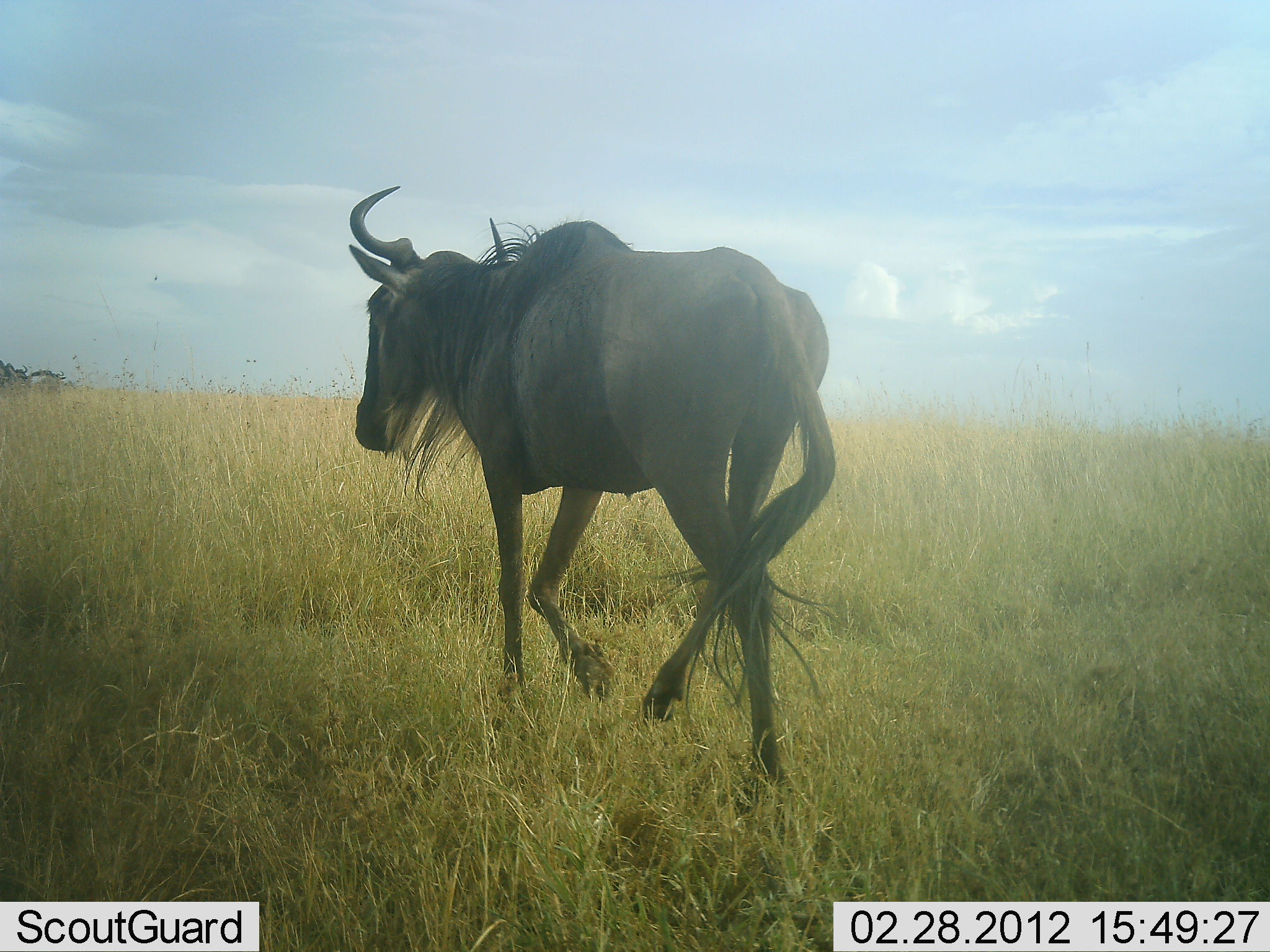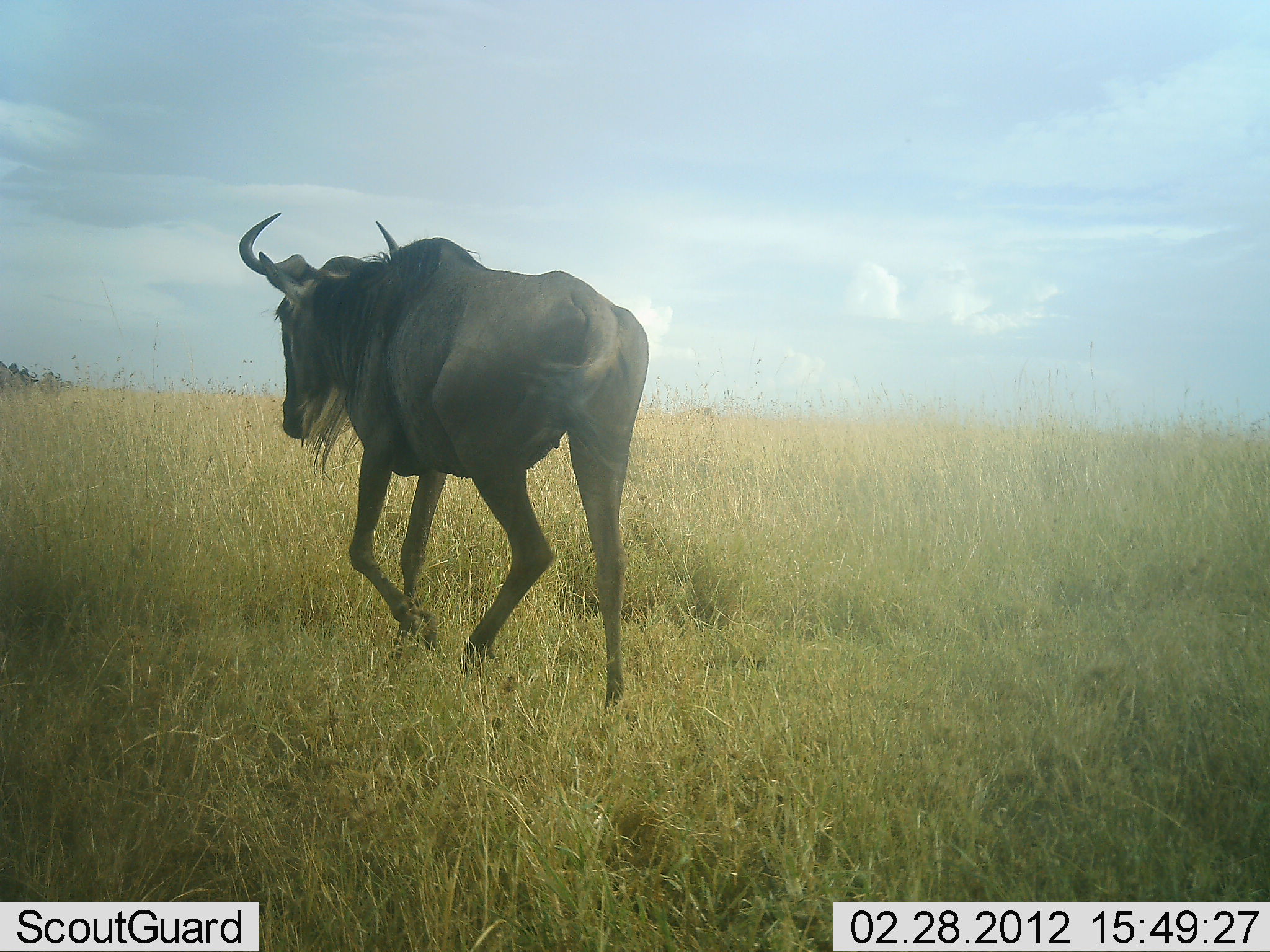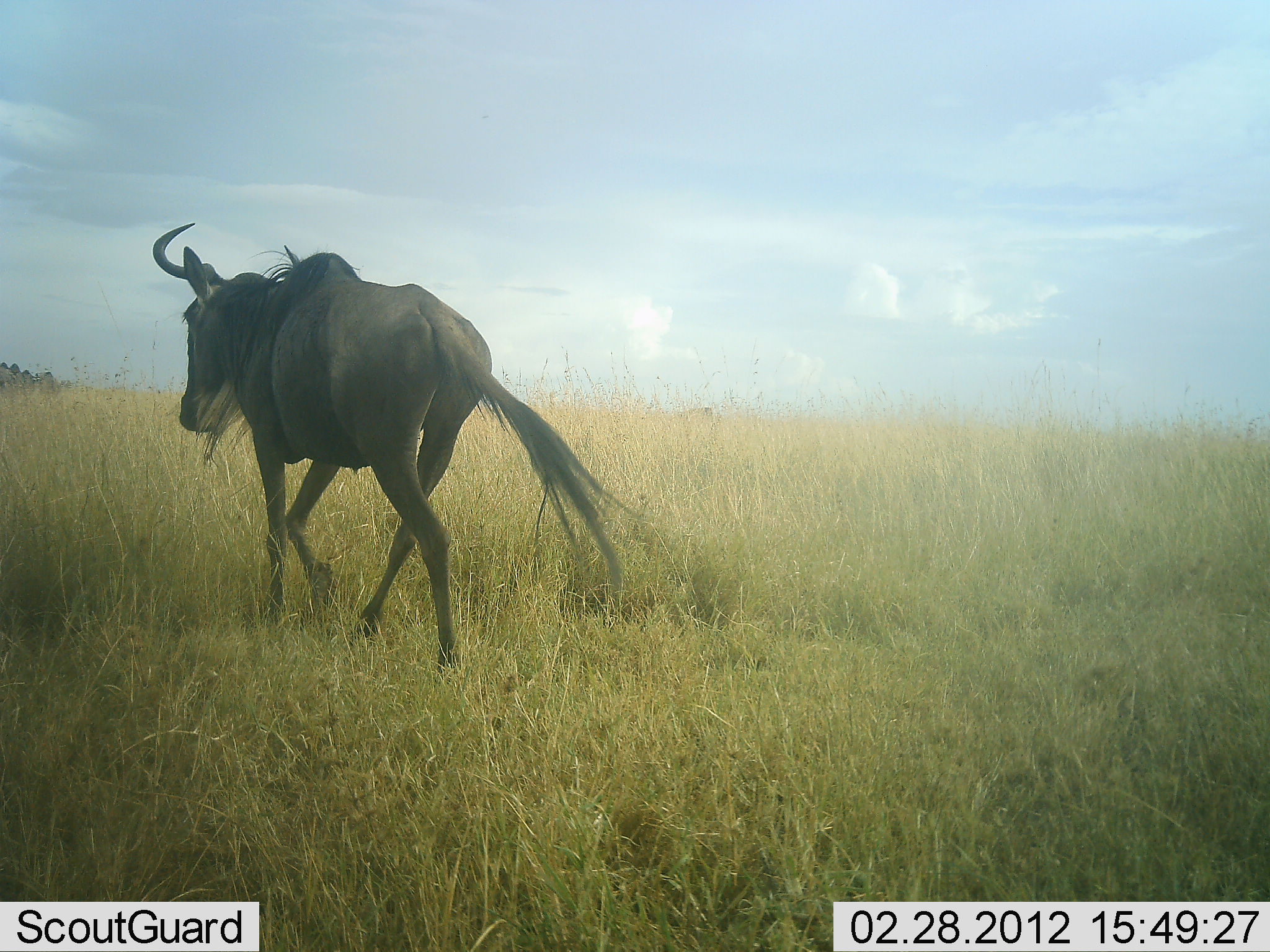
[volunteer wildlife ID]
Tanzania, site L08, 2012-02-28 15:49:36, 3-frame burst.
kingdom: Animalia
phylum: Chordata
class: Mammalia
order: Artiodactyla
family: Bovidae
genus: Connochaetes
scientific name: Connochaetes taurinus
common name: blue wildebeest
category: wildebeest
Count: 1.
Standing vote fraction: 14%.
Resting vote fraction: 7%.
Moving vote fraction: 100%.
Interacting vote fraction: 0%.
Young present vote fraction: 0%.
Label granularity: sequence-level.